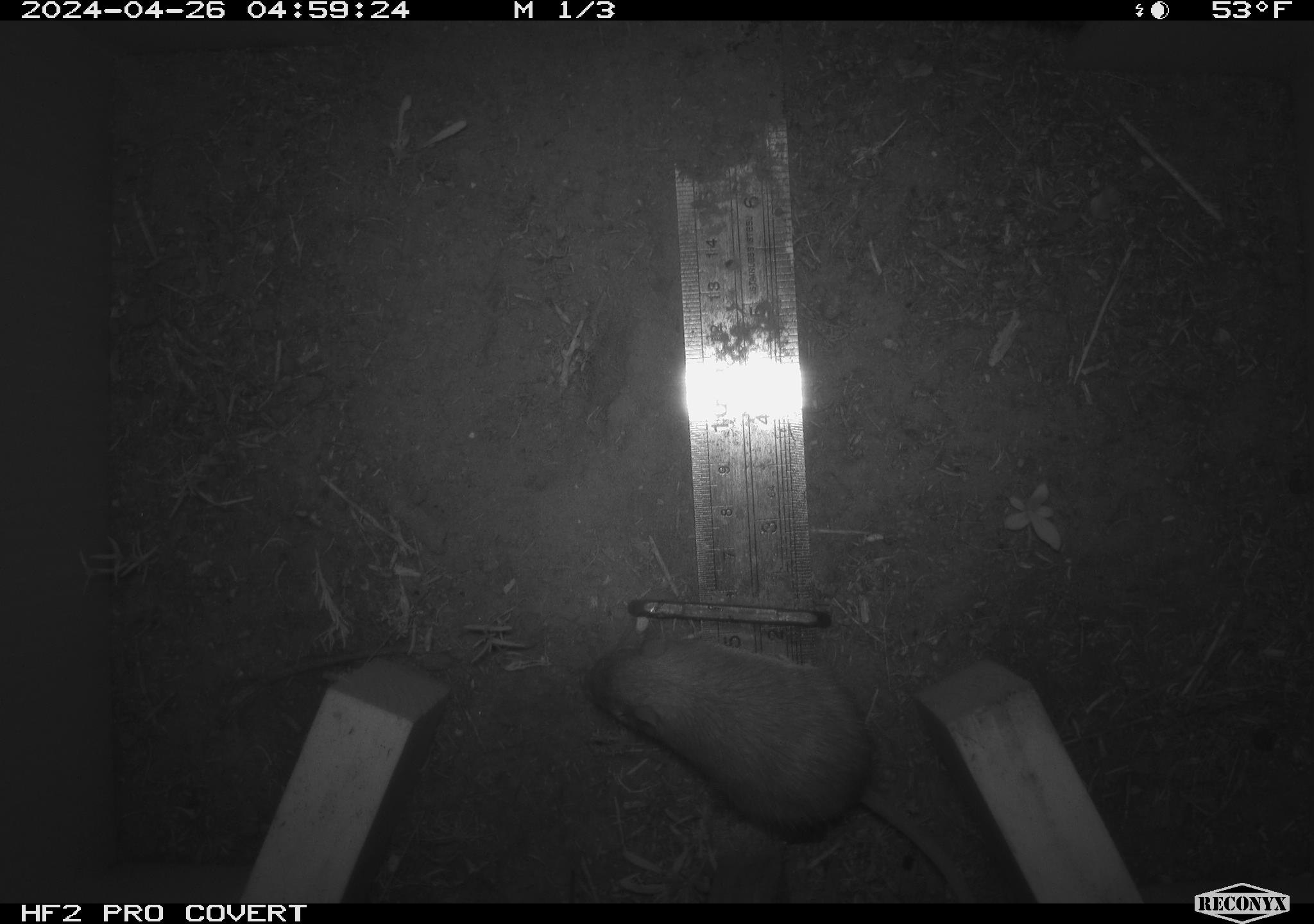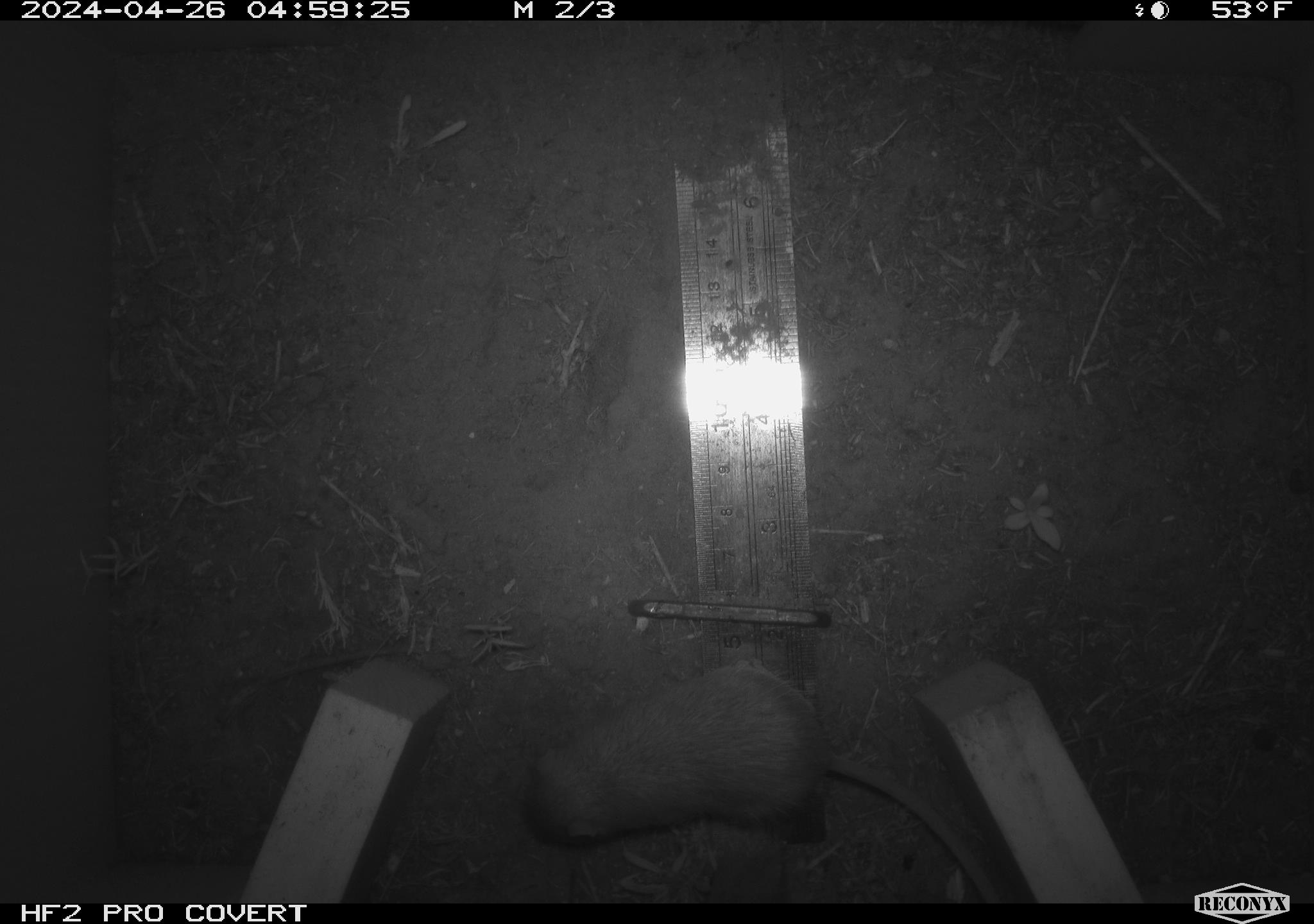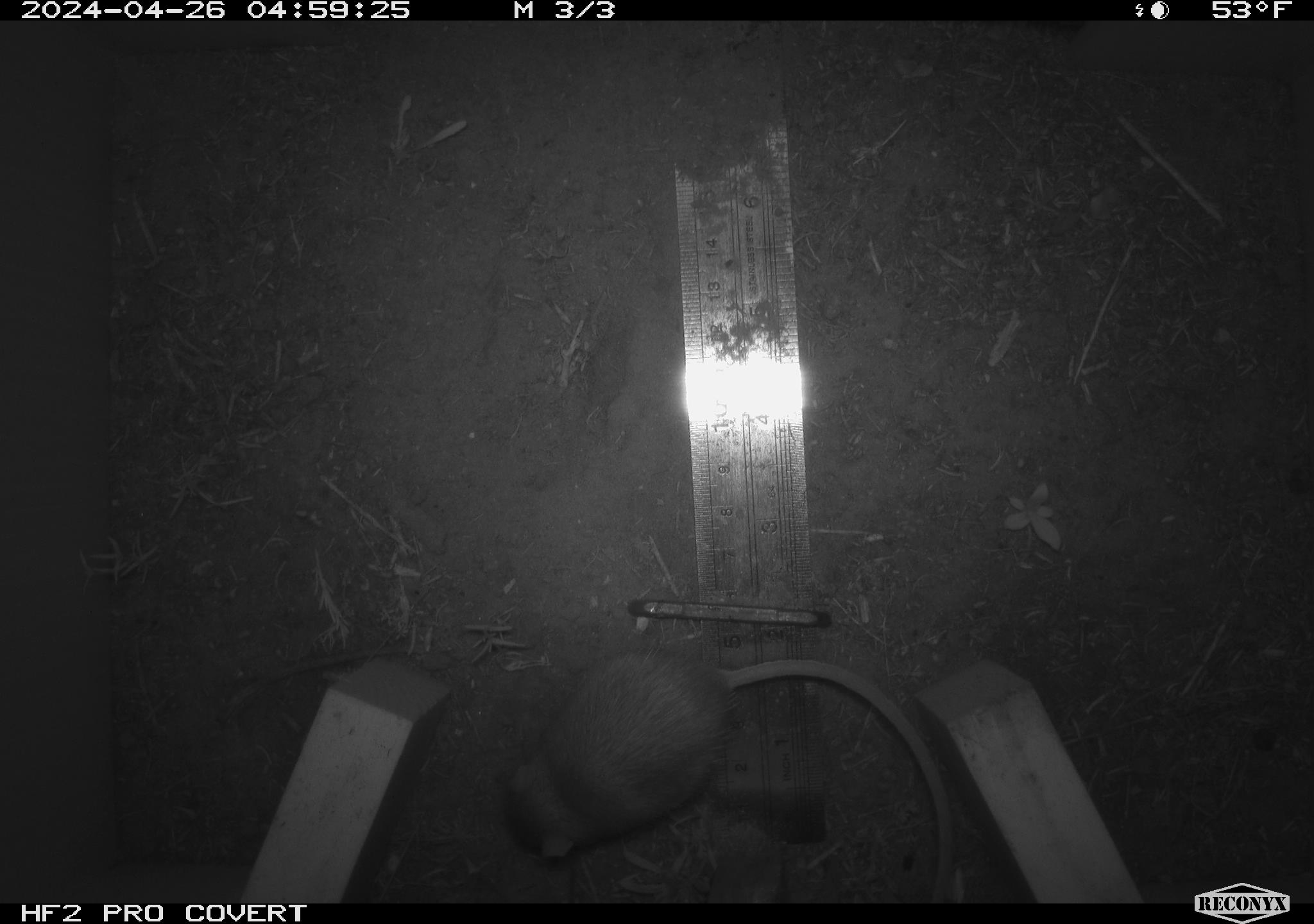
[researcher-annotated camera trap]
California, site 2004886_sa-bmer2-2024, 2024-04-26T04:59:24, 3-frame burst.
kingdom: Animalia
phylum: Chordata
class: Mammalia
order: Rodentia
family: Heteromyidae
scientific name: Heteromyidae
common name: kangaroo rats and pocket mice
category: heteromyidae family